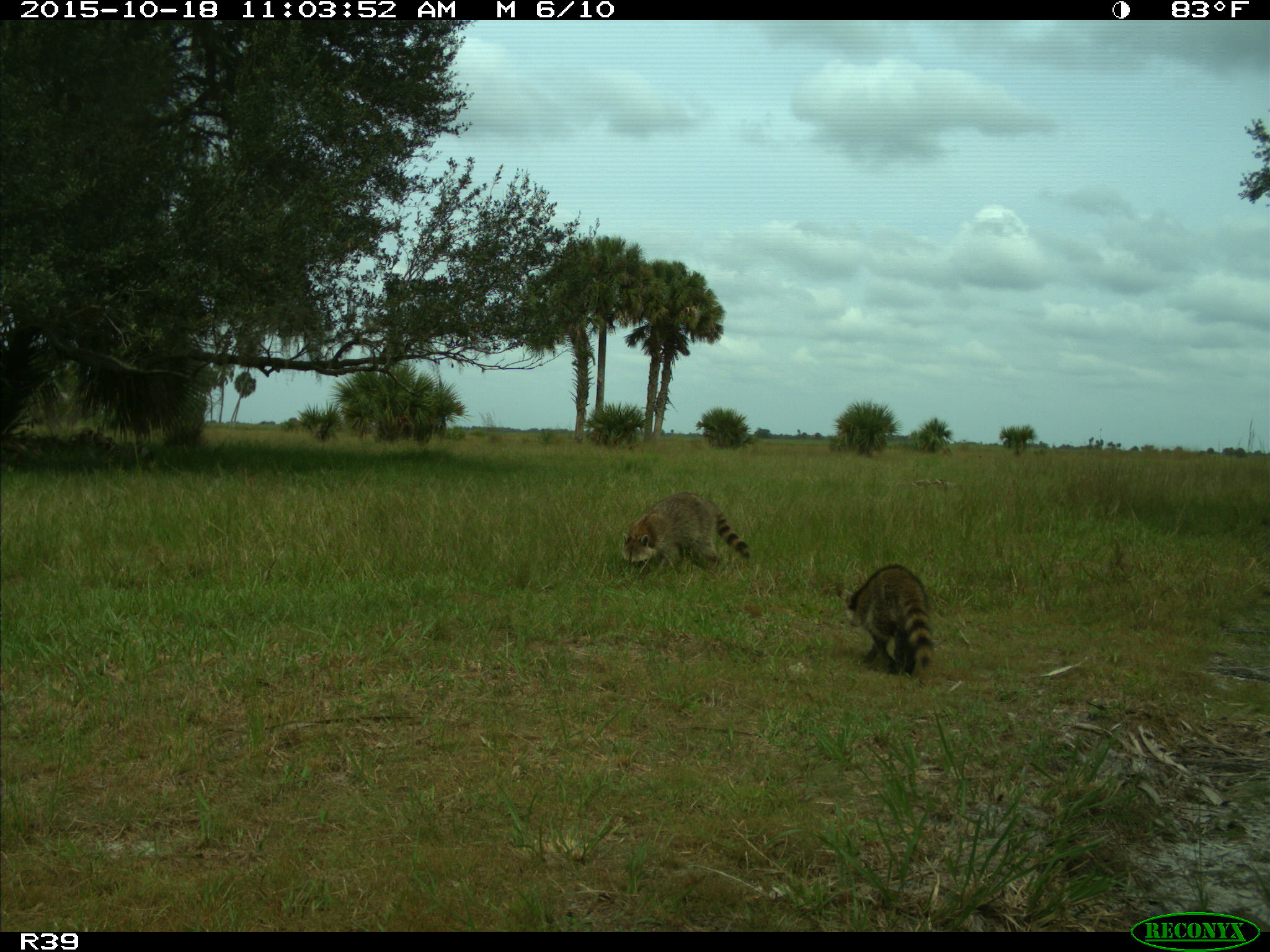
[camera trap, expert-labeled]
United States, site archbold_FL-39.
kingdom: Animalia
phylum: Chordata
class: Mammalia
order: Carnivora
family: Procyonidae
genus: Procyon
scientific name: Procyon lotor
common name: common raccoon